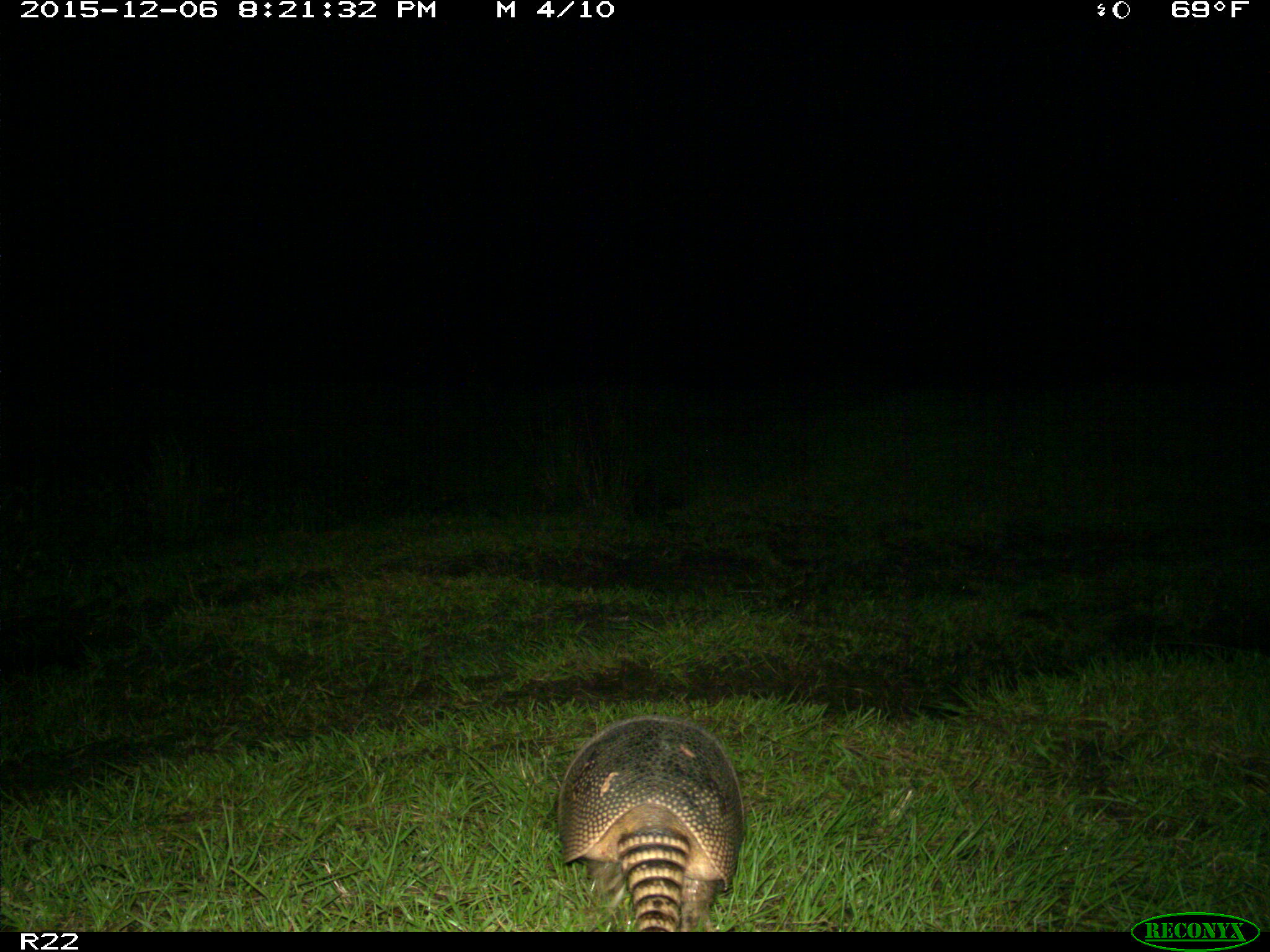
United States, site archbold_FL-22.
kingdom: Animalia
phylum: Chordata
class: Mammalia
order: Cingulata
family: Dasypodidae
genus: Dasypus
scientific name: Dasypus novemcinctus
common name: nine-banded armadillo